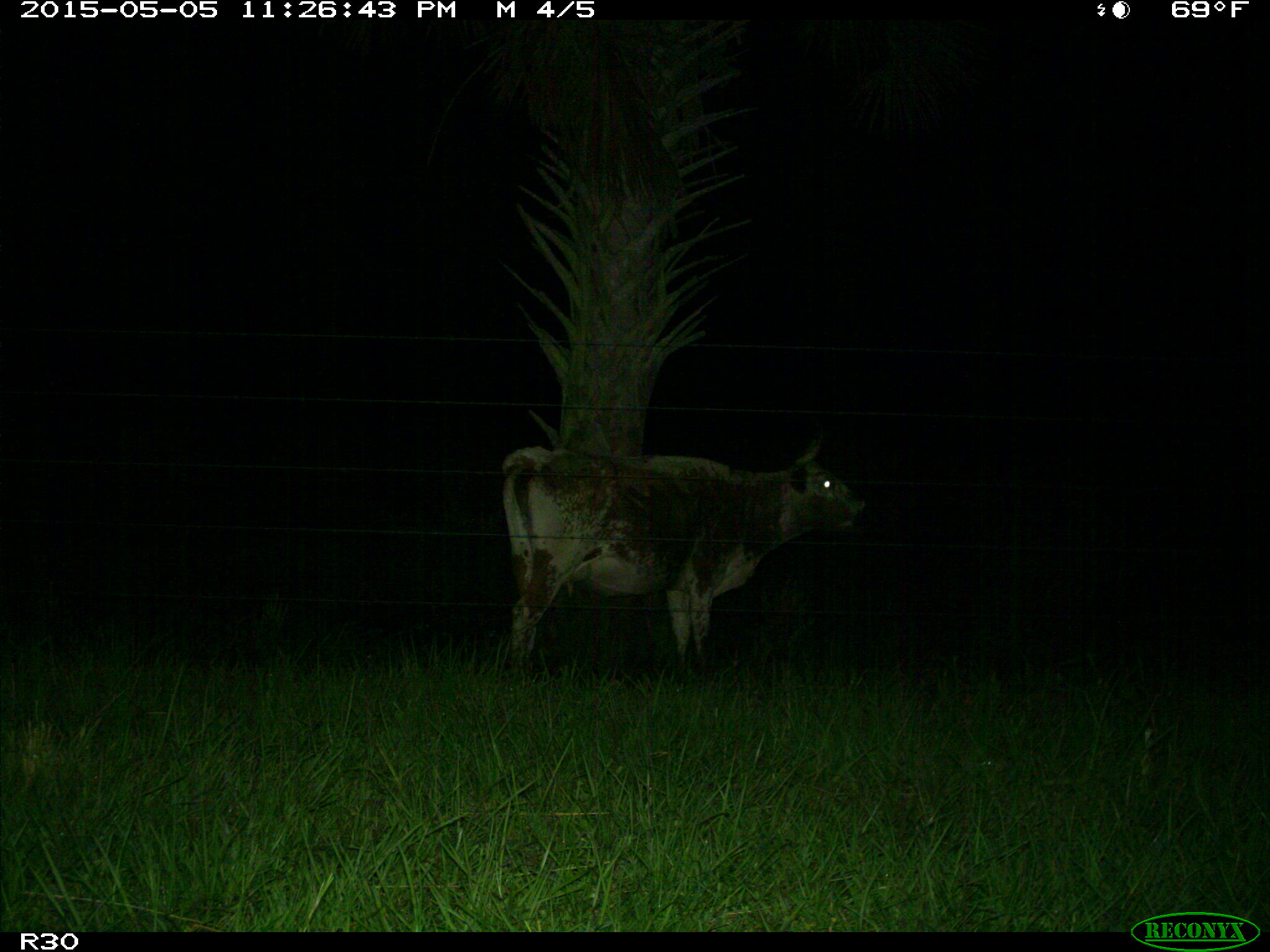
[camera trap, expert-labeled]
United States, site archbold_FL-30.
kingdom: Animalia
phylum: Chordata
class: Mammalia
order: Artiodactyla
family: Bovidae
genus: Bos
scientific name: Bos taurus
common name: domestic cow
Bos taurus (domestic cow).